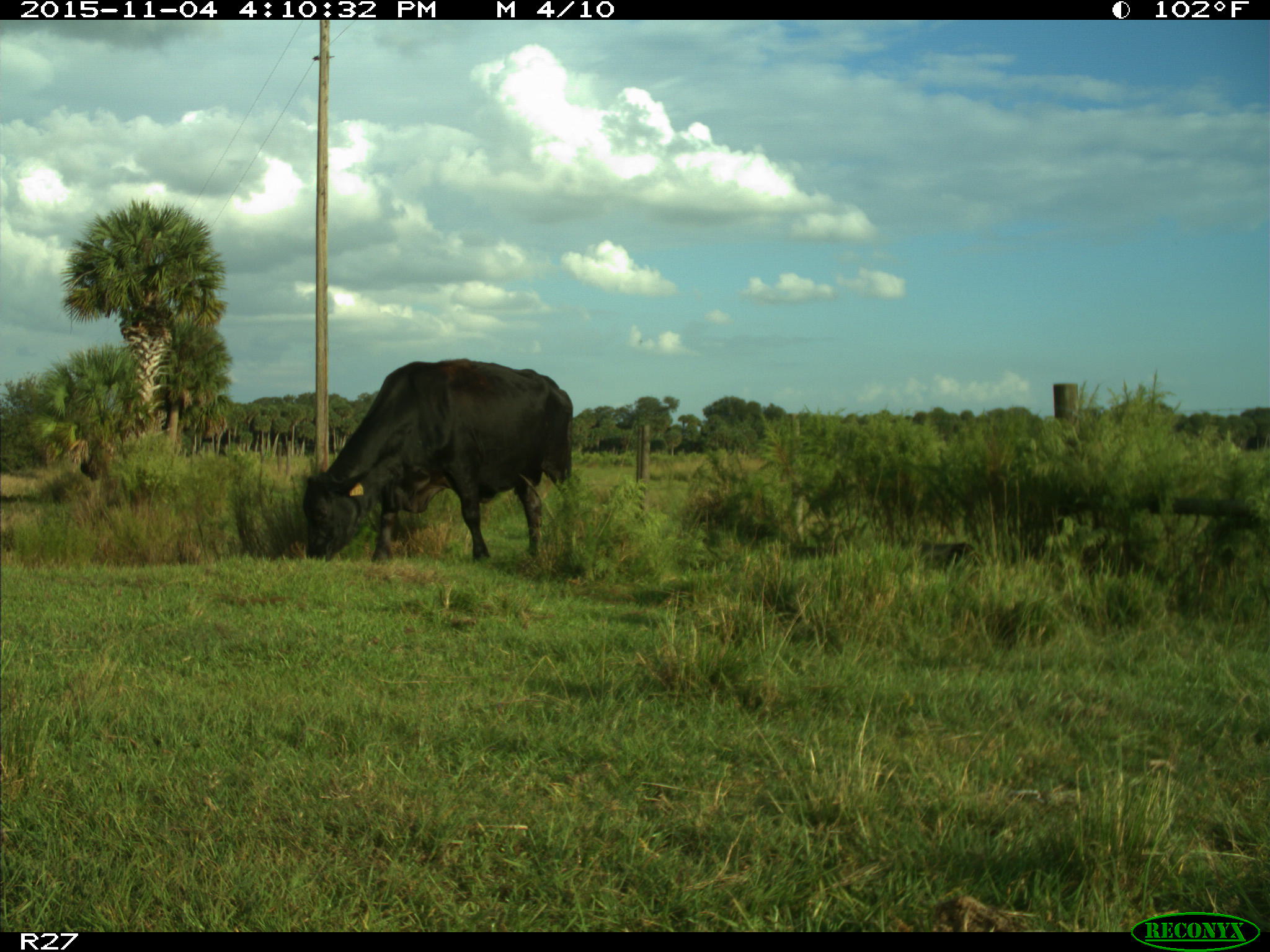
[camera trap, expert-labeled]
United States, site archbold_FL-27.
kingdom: Animalia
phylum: Chordata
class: Mammalia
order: Artiodactyla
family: Bovidae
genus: Bos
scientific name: Bos taurus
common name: domestic cow